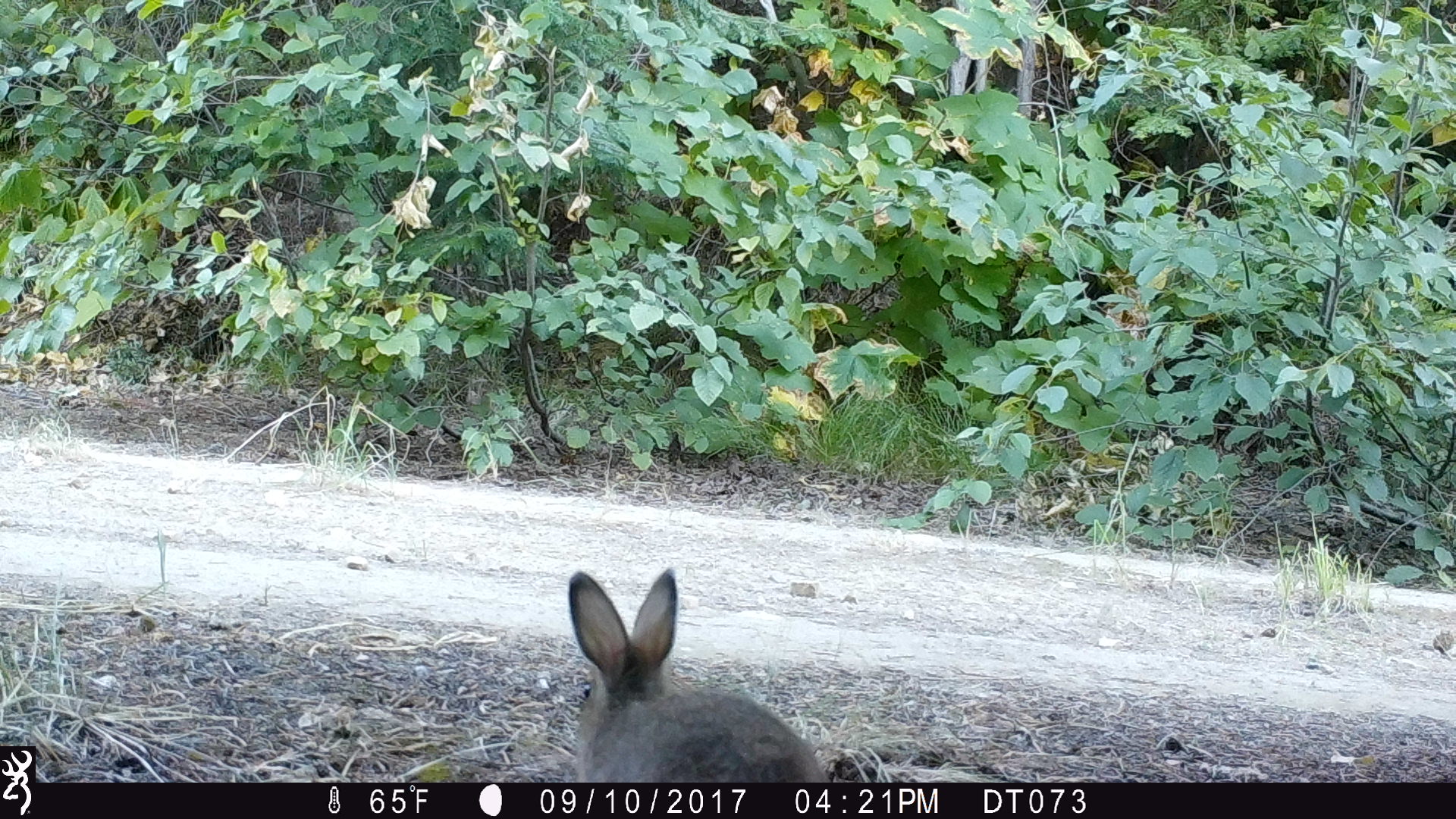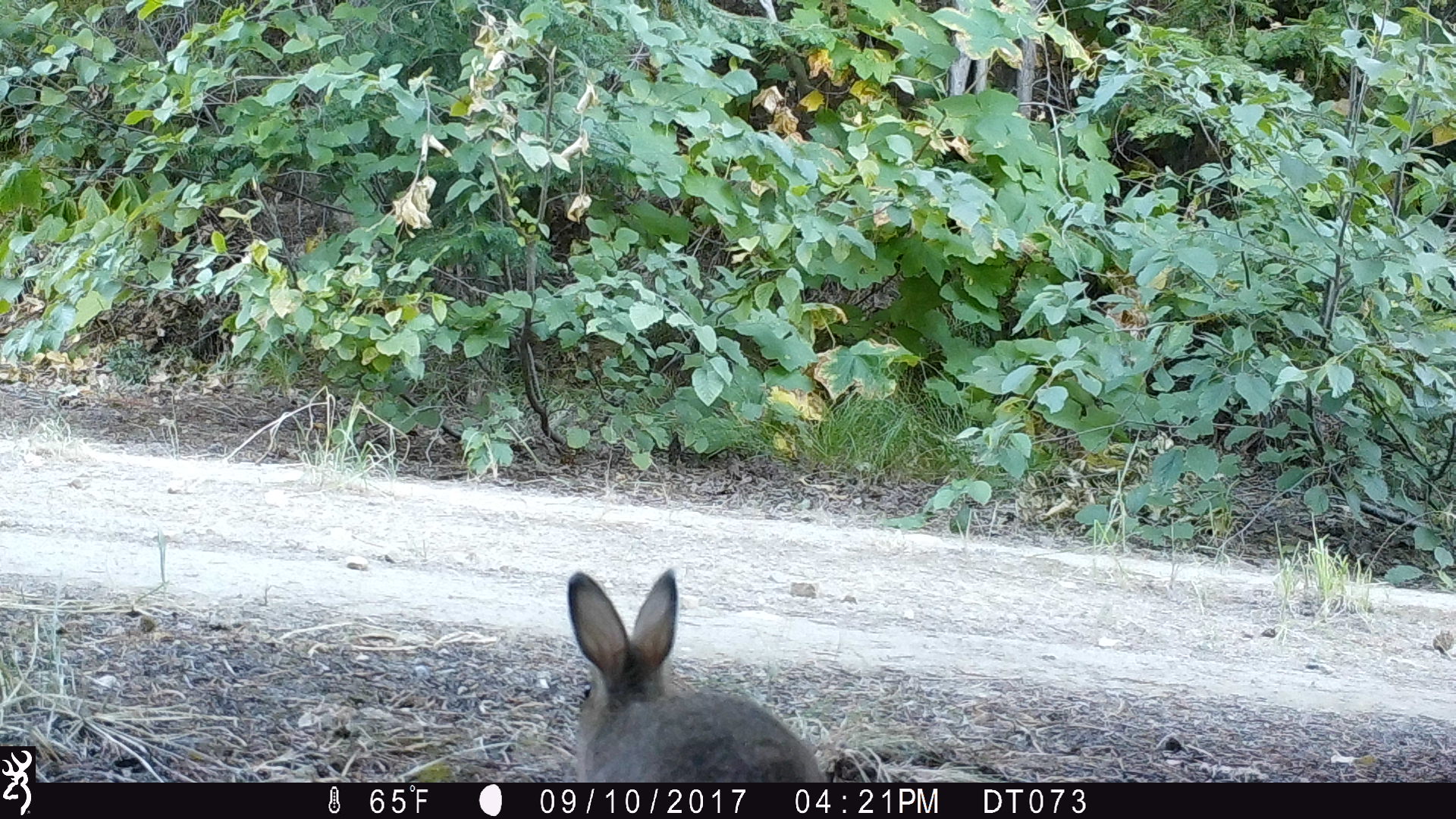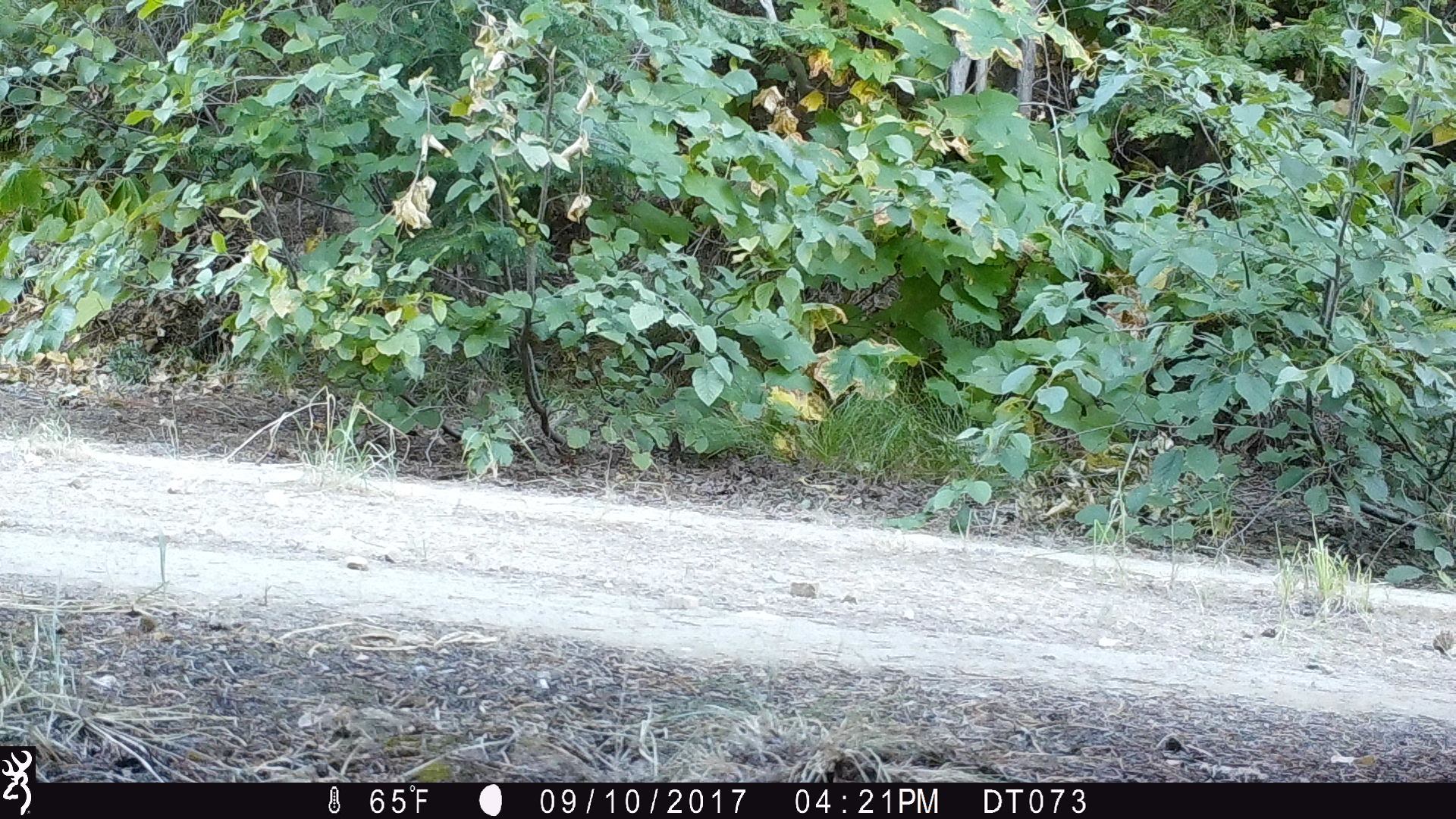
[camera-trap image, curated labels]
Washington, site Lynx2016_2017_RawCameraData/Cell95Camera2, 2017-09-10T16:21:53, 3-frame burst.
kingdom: Animalia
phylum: Chordata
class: Mammalia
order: Lagomorpha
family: Leporidae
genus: Lepus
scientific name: Lepus americanus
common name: snowshoe hare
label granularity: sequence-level